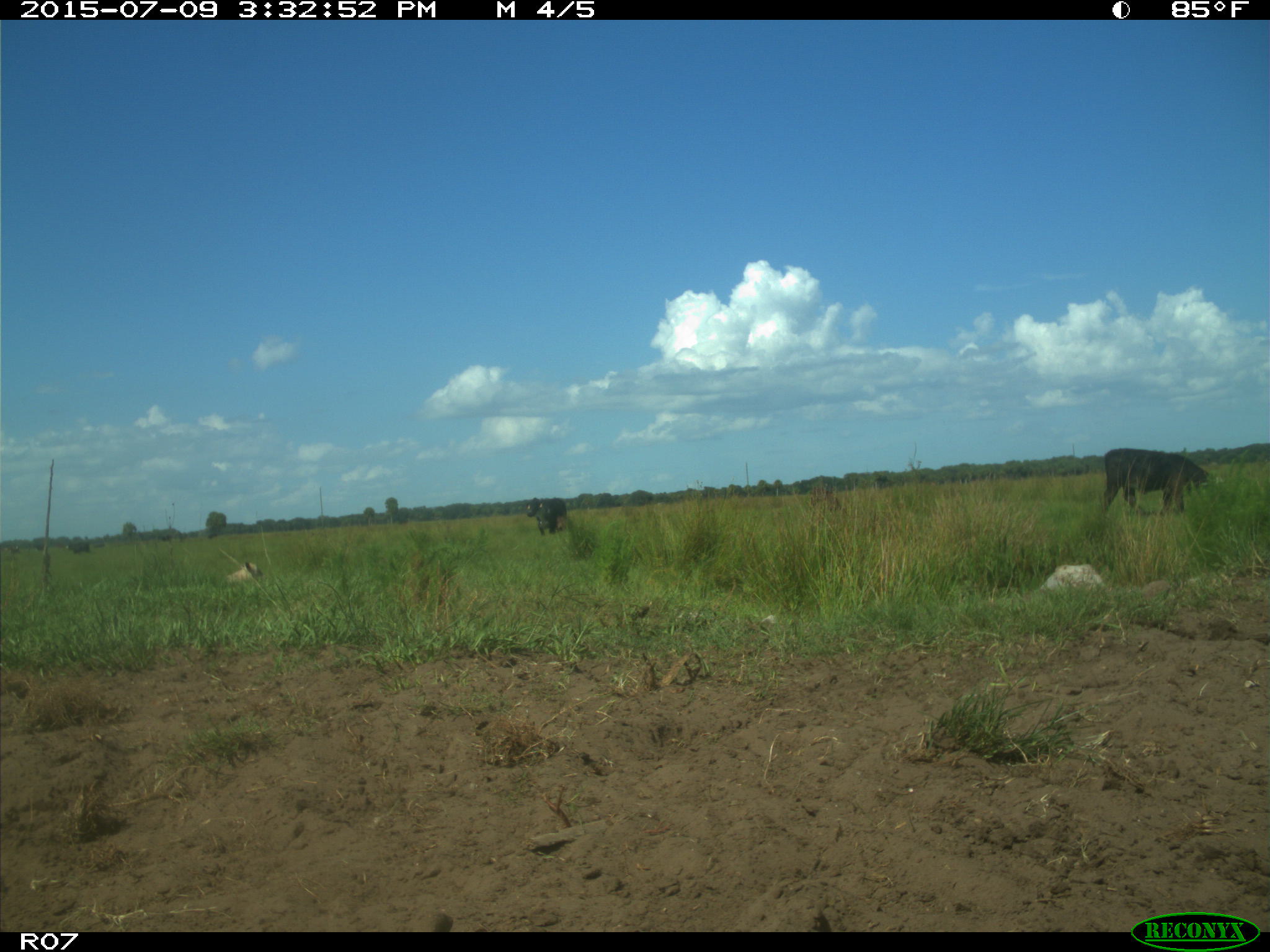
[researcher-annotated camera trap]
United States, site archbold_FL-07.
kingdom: Animalia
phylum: Chordata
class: Mammalia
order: Artiodactyla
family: Bovidae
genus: Bos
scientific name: Bos taurus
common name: domestic cow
Bos taurus (domestic cow).